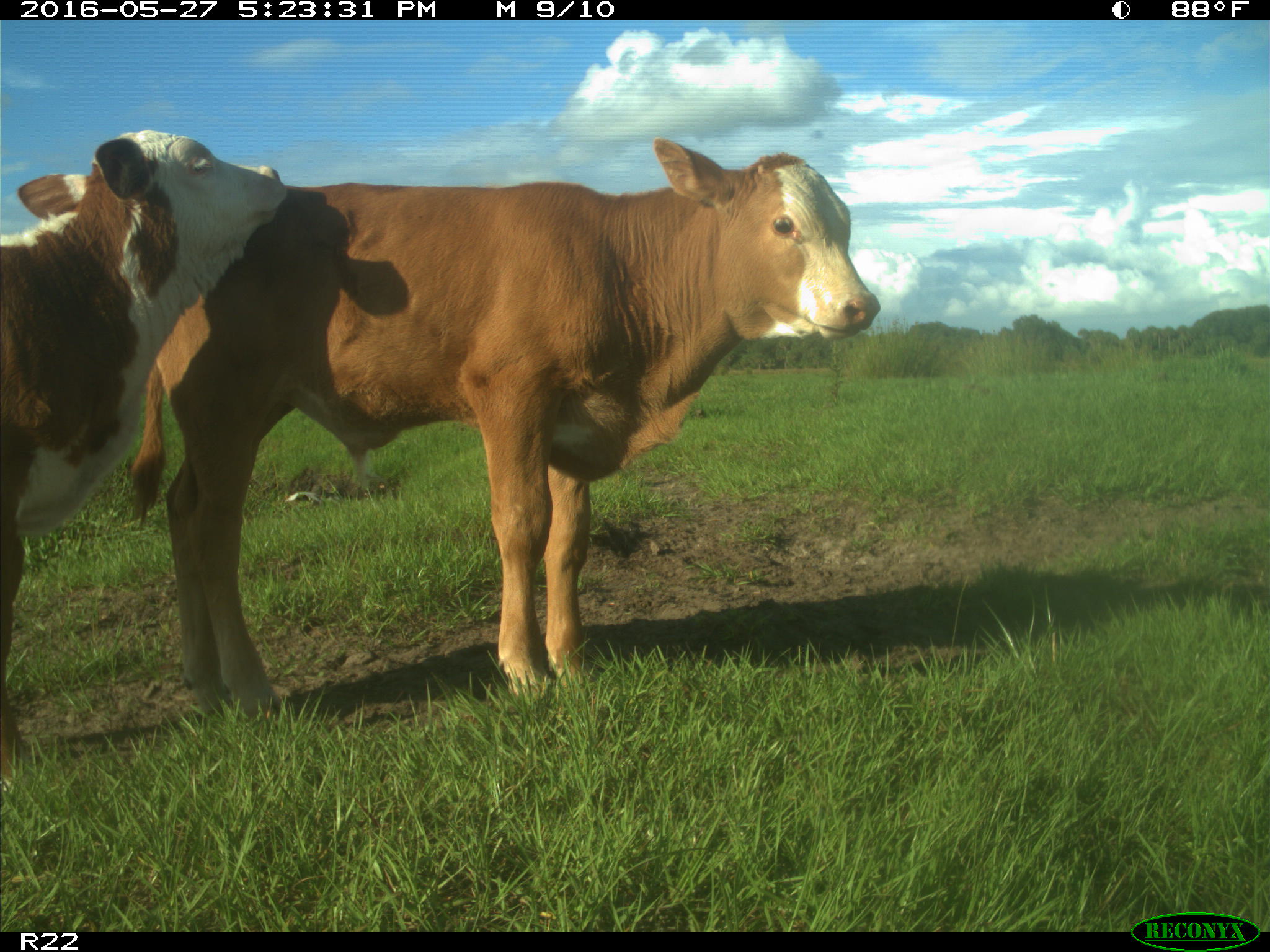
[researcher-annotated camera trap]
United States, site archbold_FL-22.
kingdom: Animalia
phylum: Chordata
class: Mammalia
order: Artiodactyla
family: Bovidae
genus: Bos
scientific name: Bos taurus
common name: domestic cow